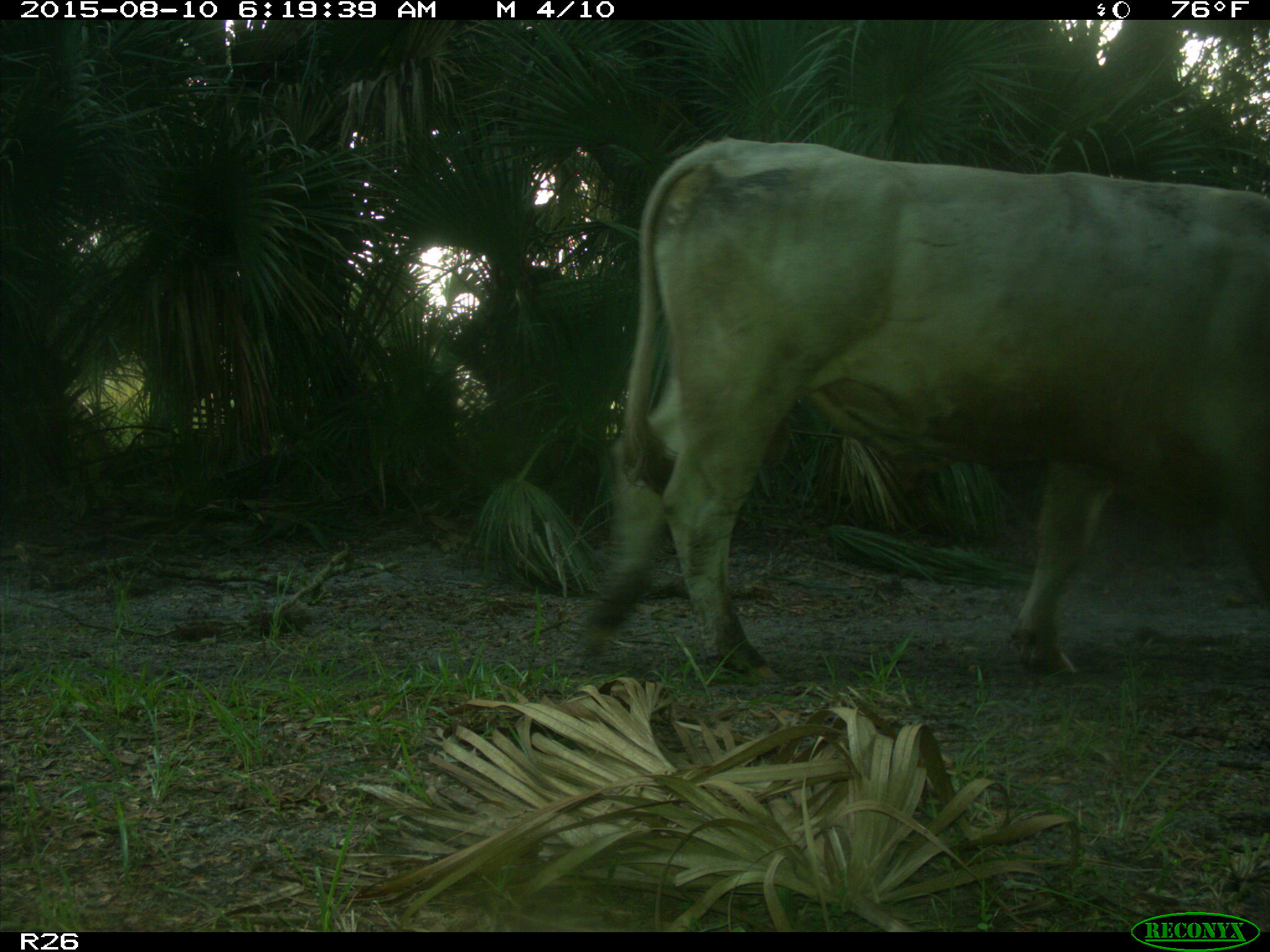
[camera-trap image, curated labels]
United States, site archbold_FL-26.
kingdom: Animalia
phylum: Chordata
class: Mammalia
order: Artiodactyla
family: Bovidae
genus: Bos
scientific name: Bos taurus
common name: domestic cow